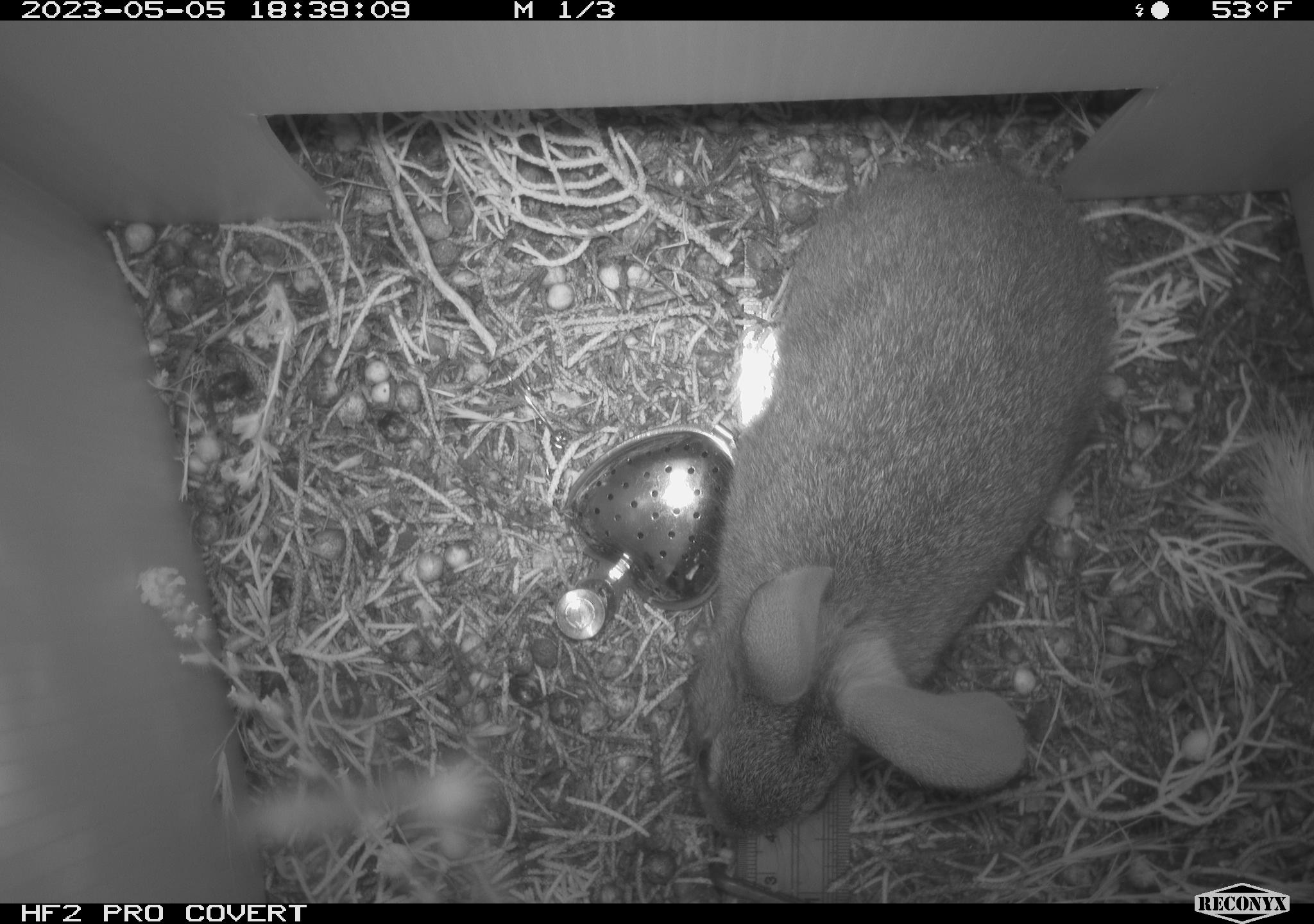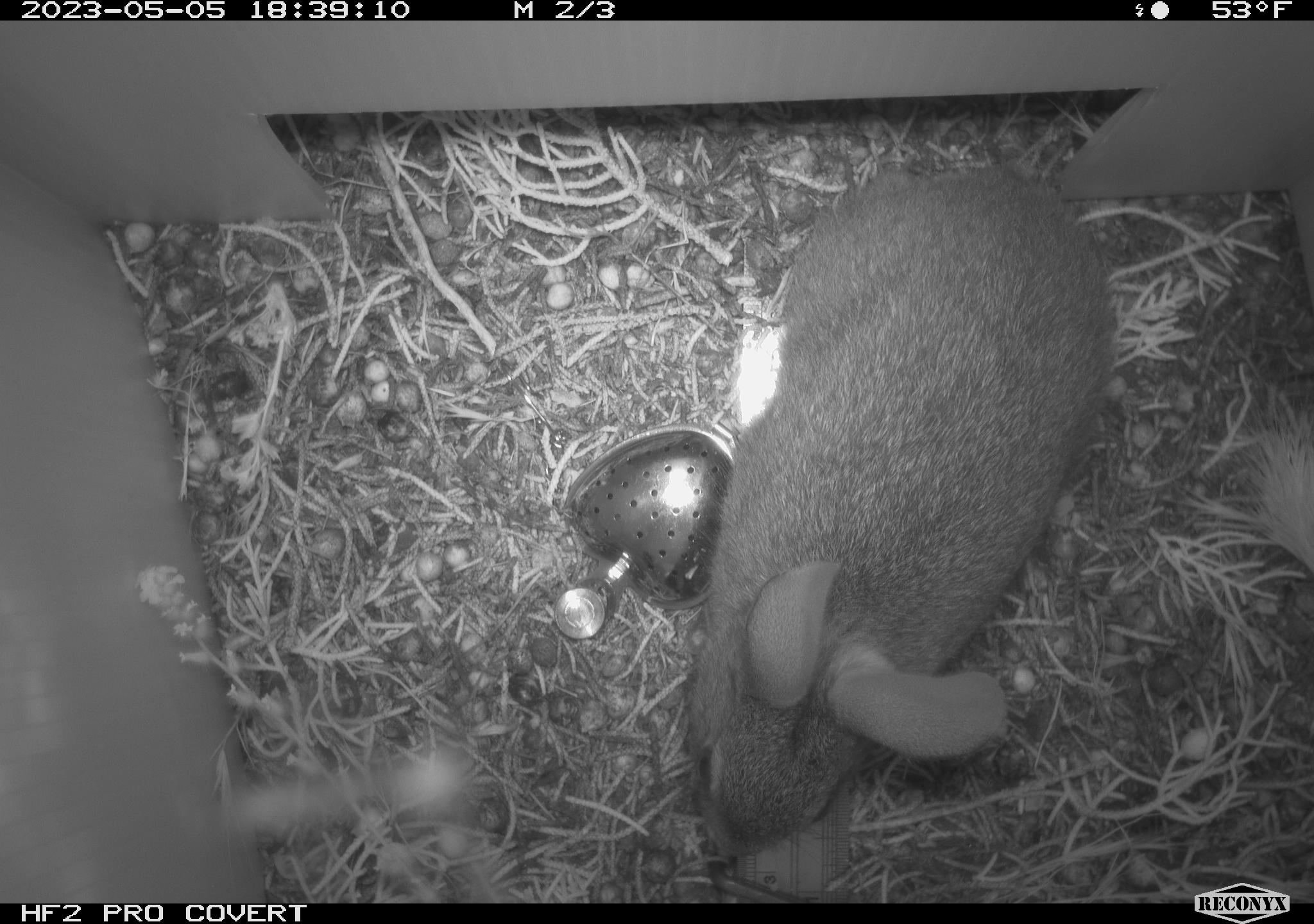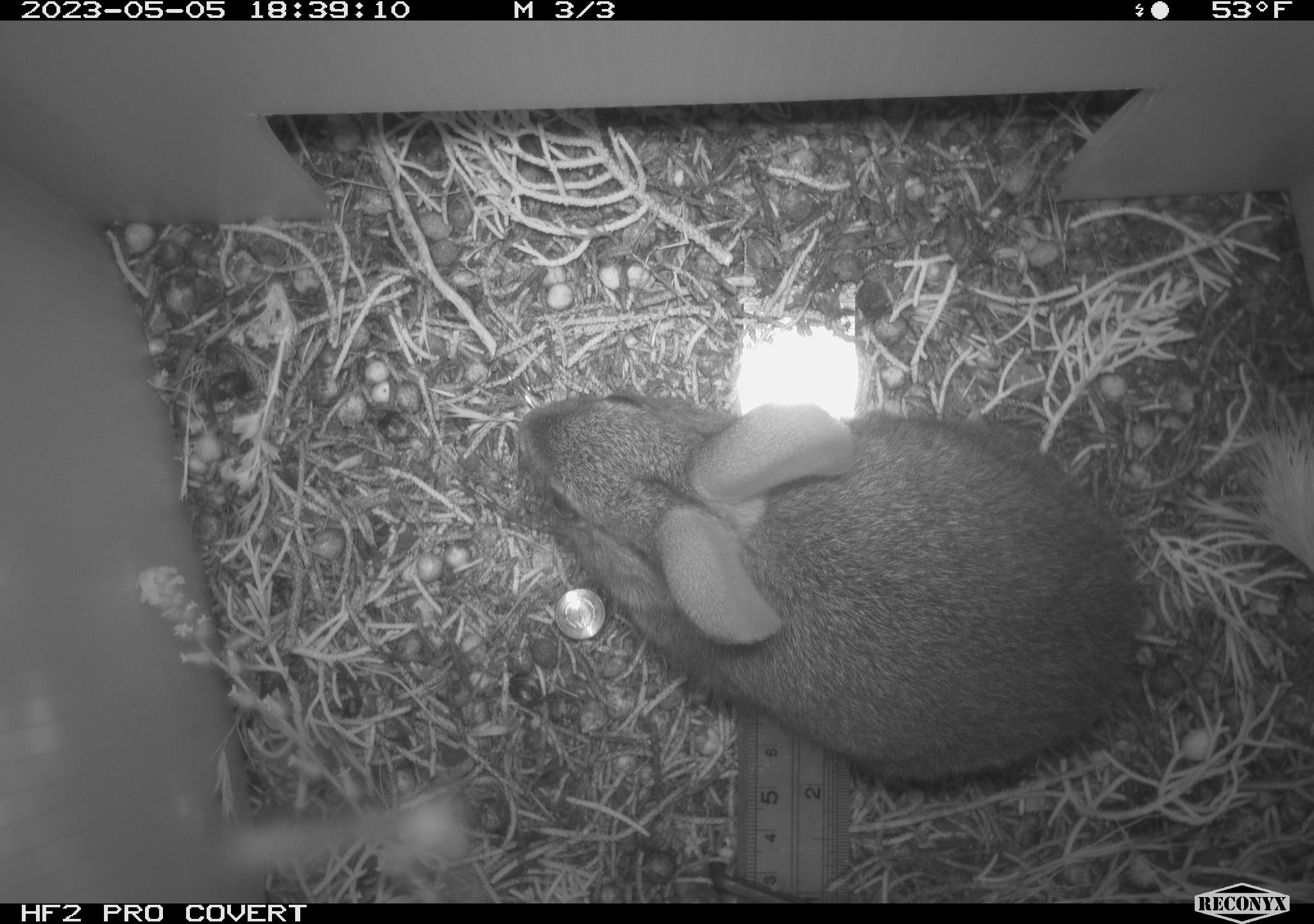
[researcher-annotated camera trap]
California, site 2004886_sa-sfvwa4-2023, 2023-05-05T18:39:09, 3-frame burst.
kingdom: Animalia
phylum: Chordata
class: Mammalia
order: Lagomorpha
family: Leporidae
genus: Sylvilagus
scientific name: Sylvilagus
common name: cottontail rabbits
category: sylvilagus species